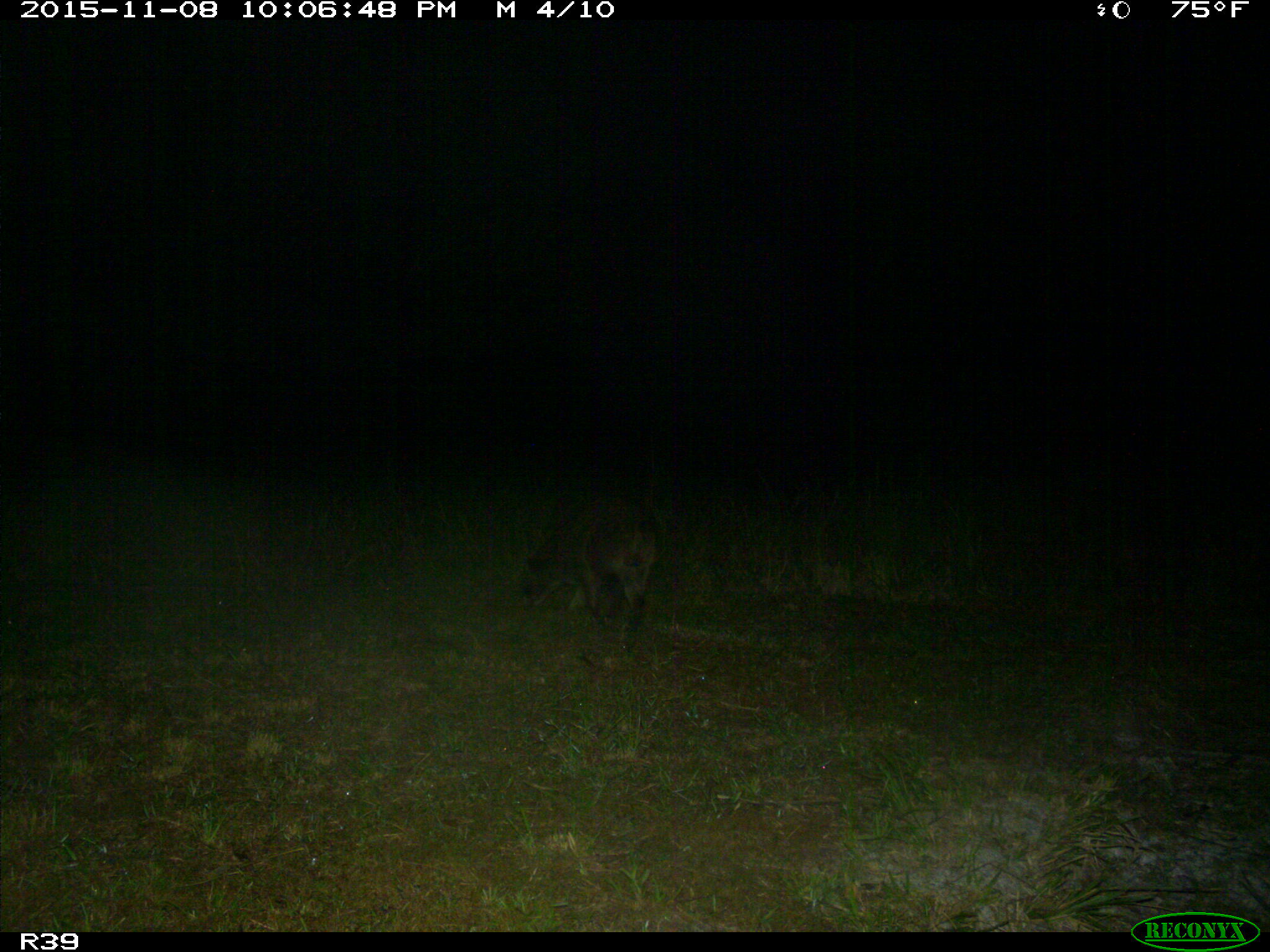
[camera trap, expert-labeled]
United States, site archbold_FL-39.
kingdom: Animalia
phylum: Chordata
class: Mammalia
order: Carnivora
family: Procyonidae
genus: Procyon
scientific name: Procyon lotor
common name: common raccoon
Procyon lotor (common raccoon).